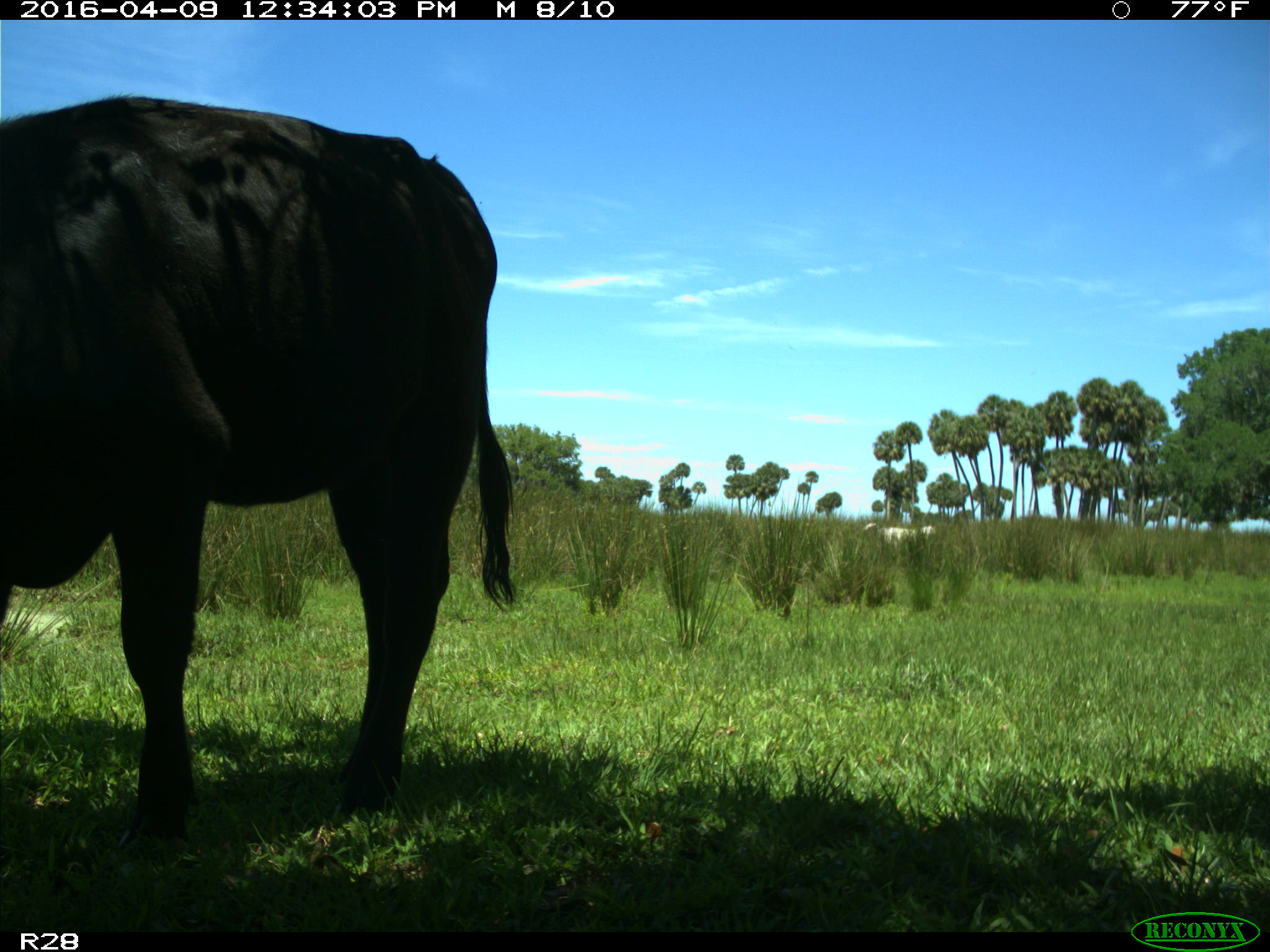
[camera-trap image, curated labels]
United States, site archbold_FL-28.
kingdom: Animalia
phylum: Chordata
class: Mammalia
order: Artiodactyla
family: Bovidae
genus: Bos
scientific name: Bos taurus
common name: domestic cow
Bos taurus (domestic cow).